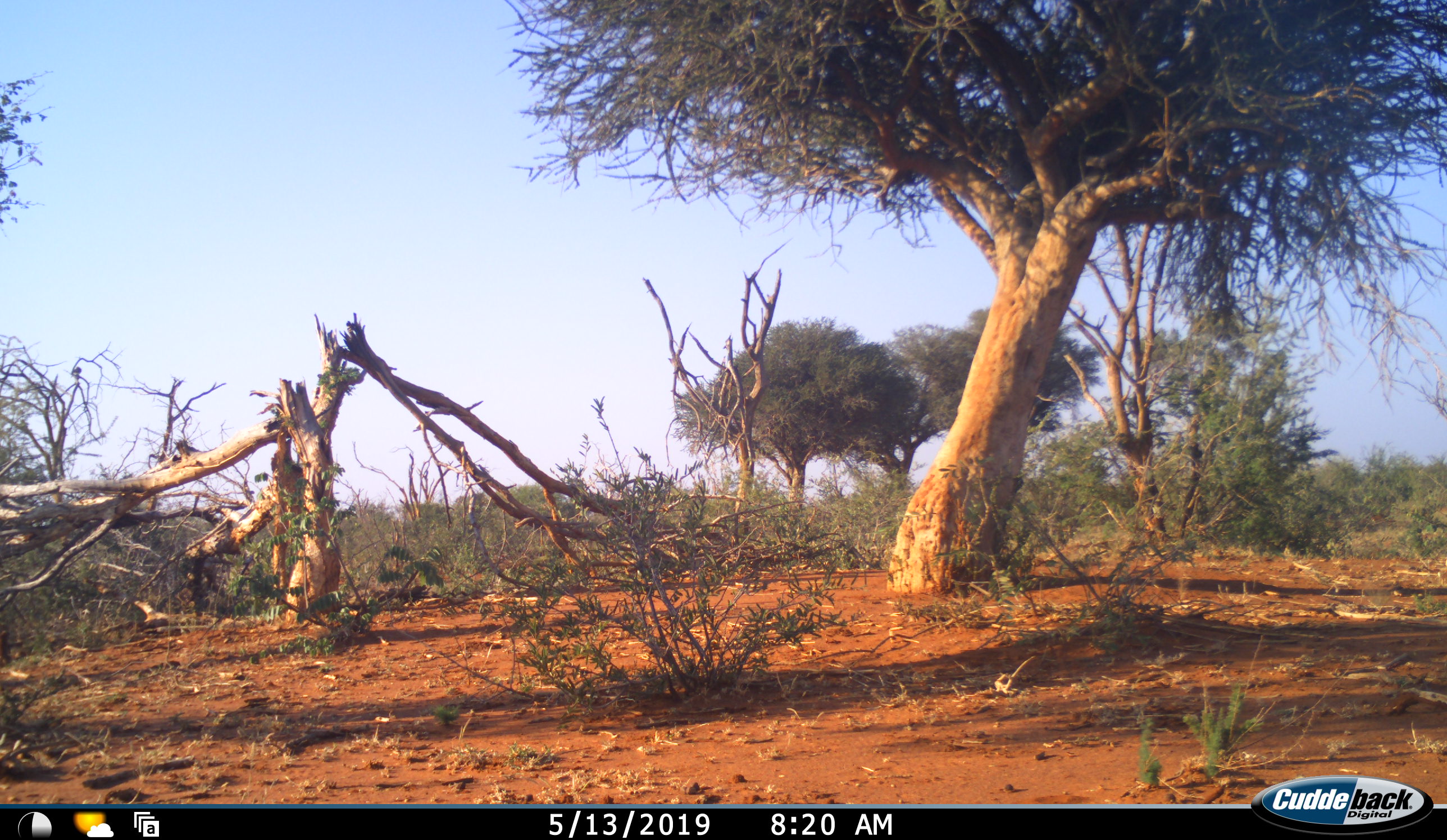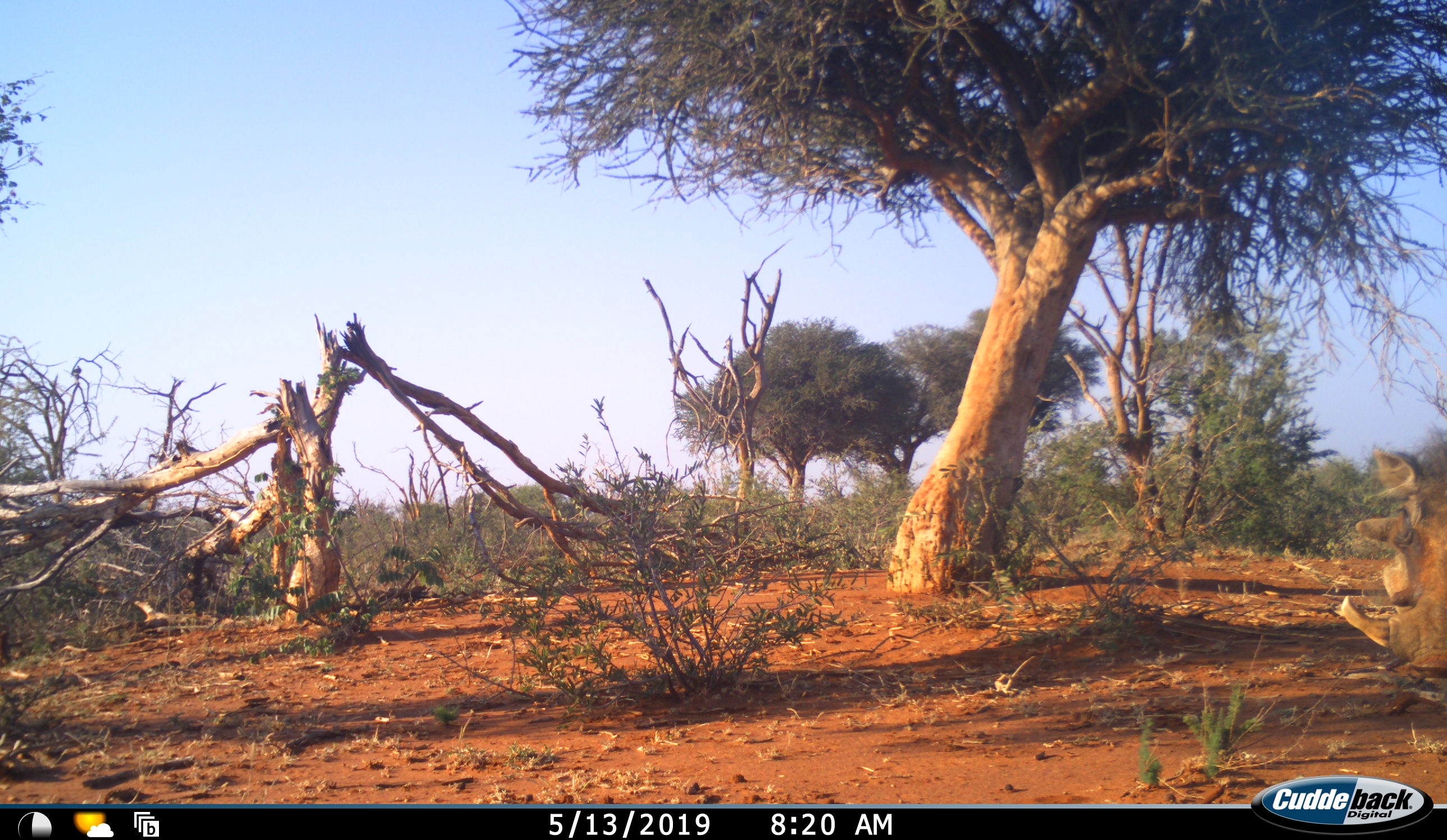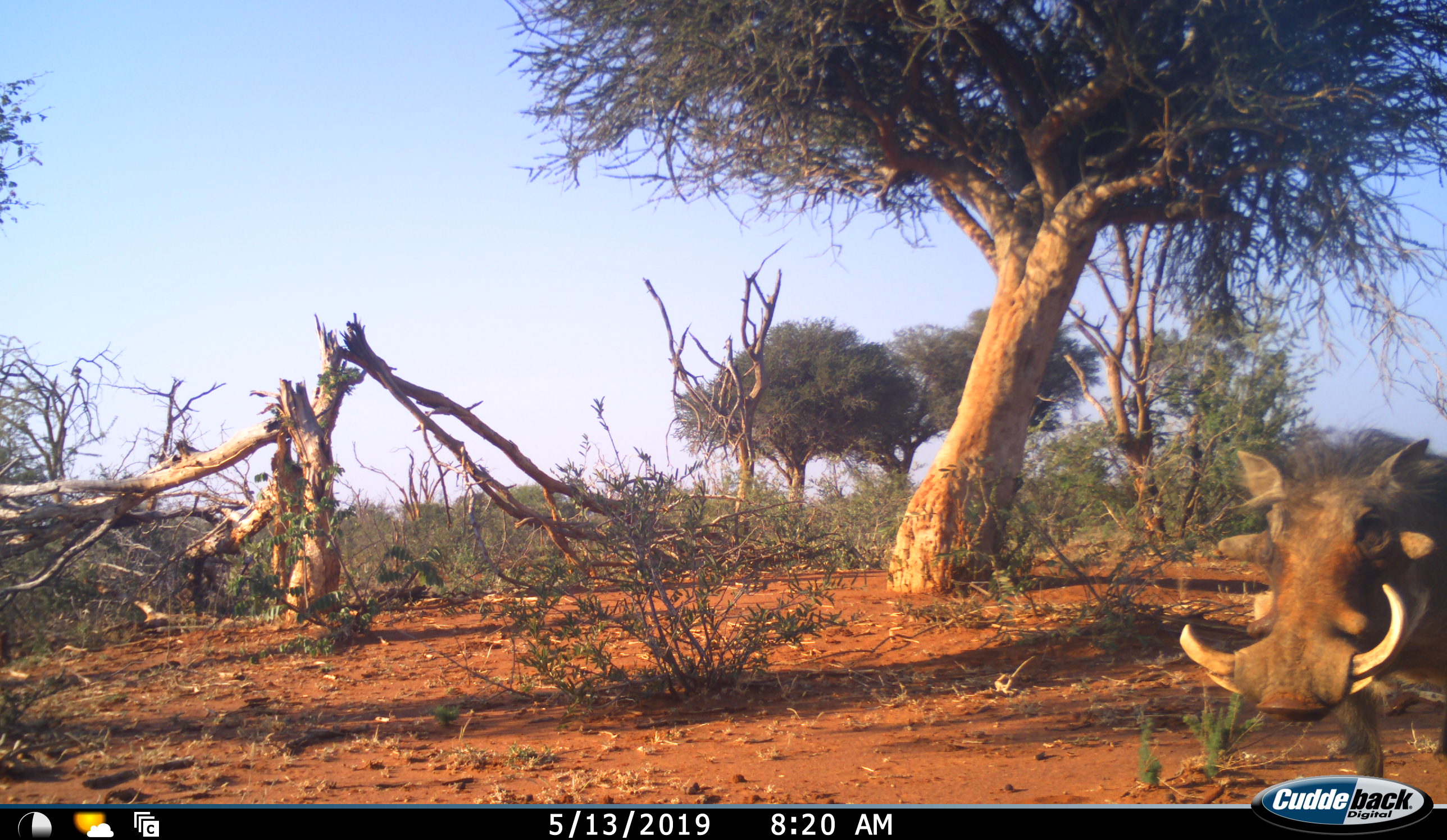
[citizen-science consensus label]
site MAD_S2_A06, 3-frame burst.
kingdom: Animalia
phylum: Chordata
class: Mammalia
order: Artiodactyla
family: Suidae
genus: Phacochoerus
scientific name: Phacochoerus africanus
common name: warthog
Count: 1.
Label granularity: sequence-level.